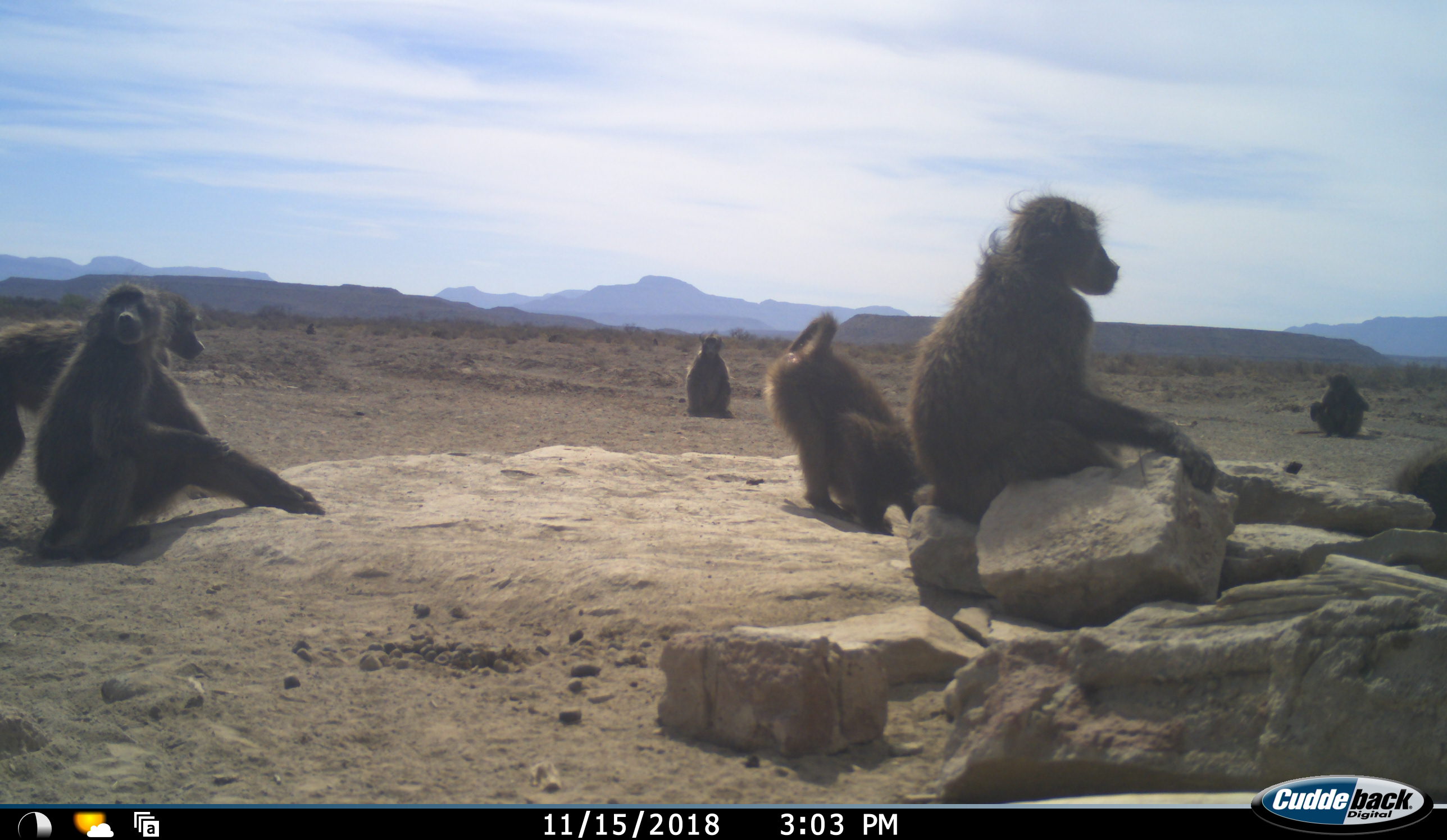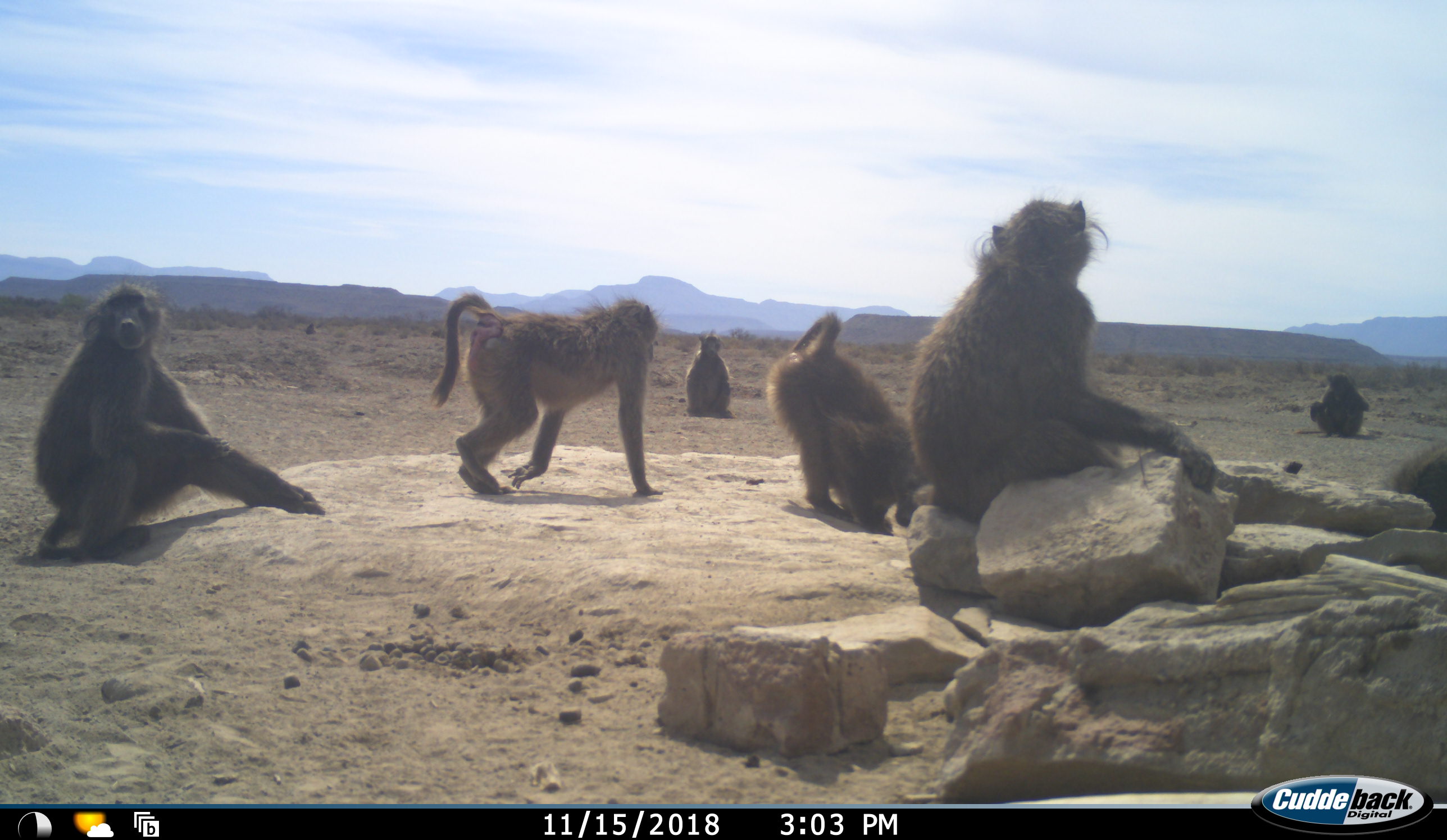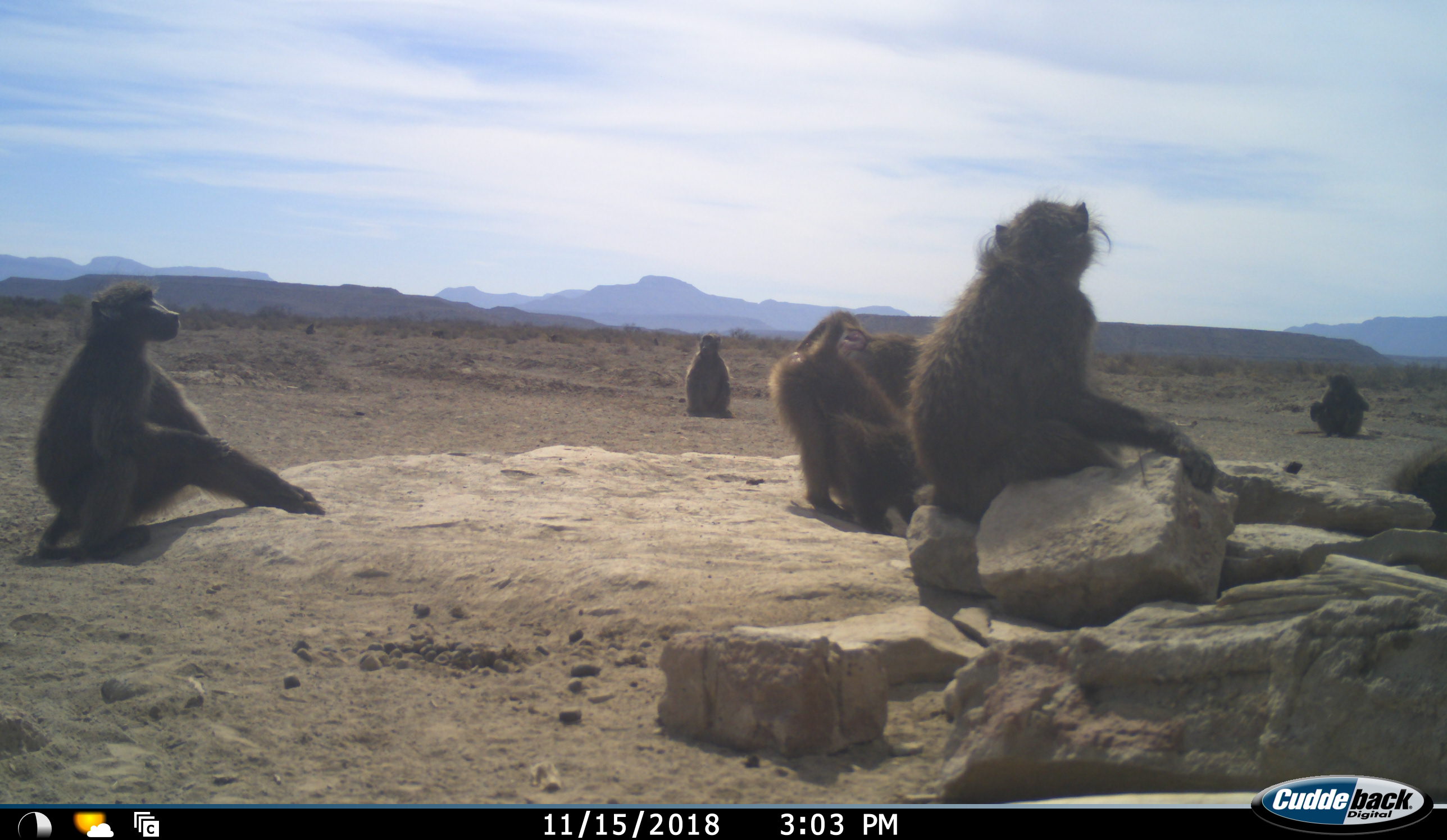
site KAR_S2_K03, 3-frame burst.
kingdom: Animalia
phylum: Chordata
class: Mammalia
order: Primates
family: Cercopithecidae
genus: Papio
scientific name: Papio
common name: baboon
Baboon (Papio), count 7. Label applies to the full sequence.